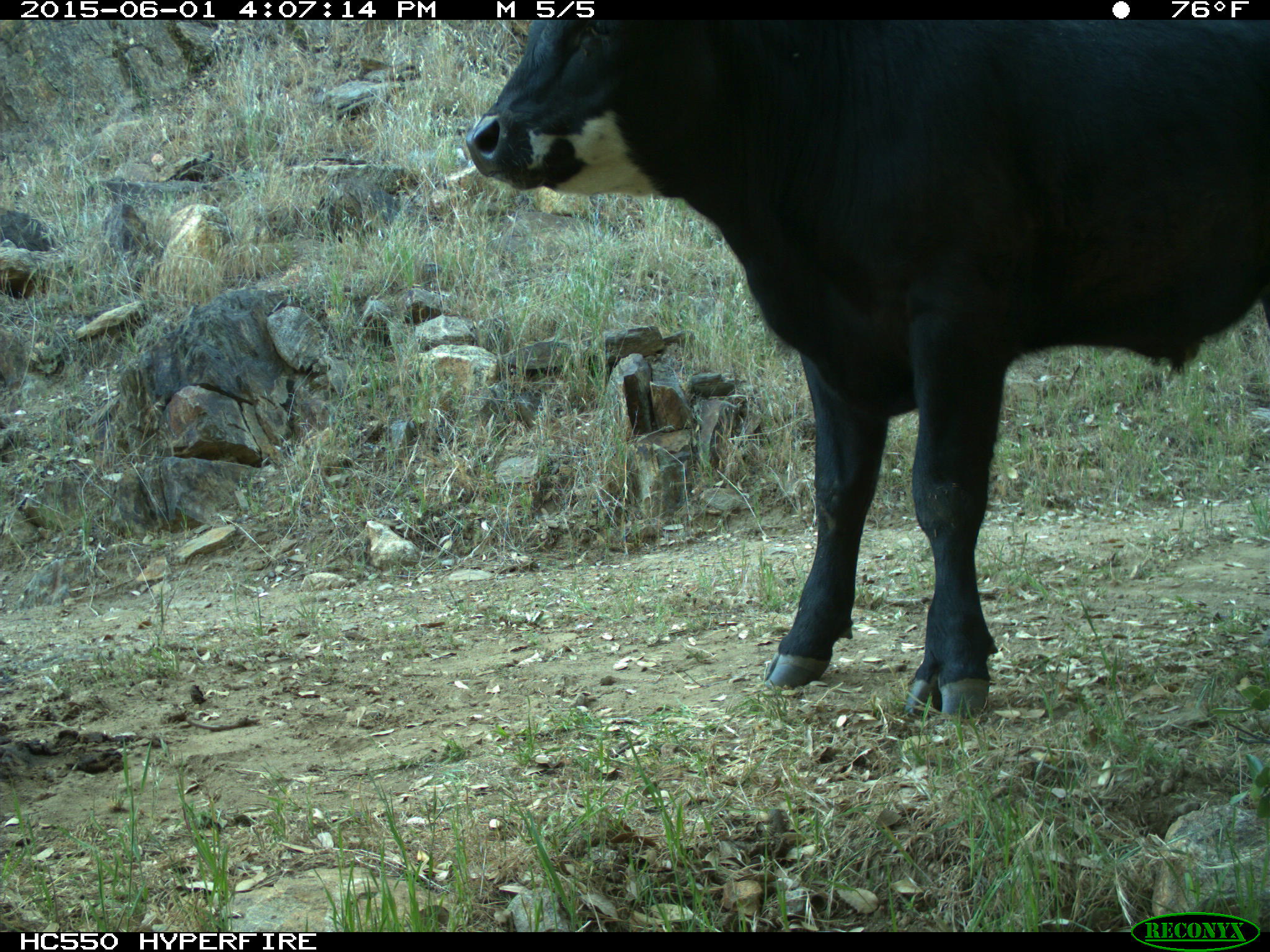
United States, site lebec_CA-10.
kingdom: Animalia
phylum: Chordata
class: Mammalia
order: Artiodactyla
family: Bovidae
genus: Bos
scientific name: Bos taurus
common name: domestic cow